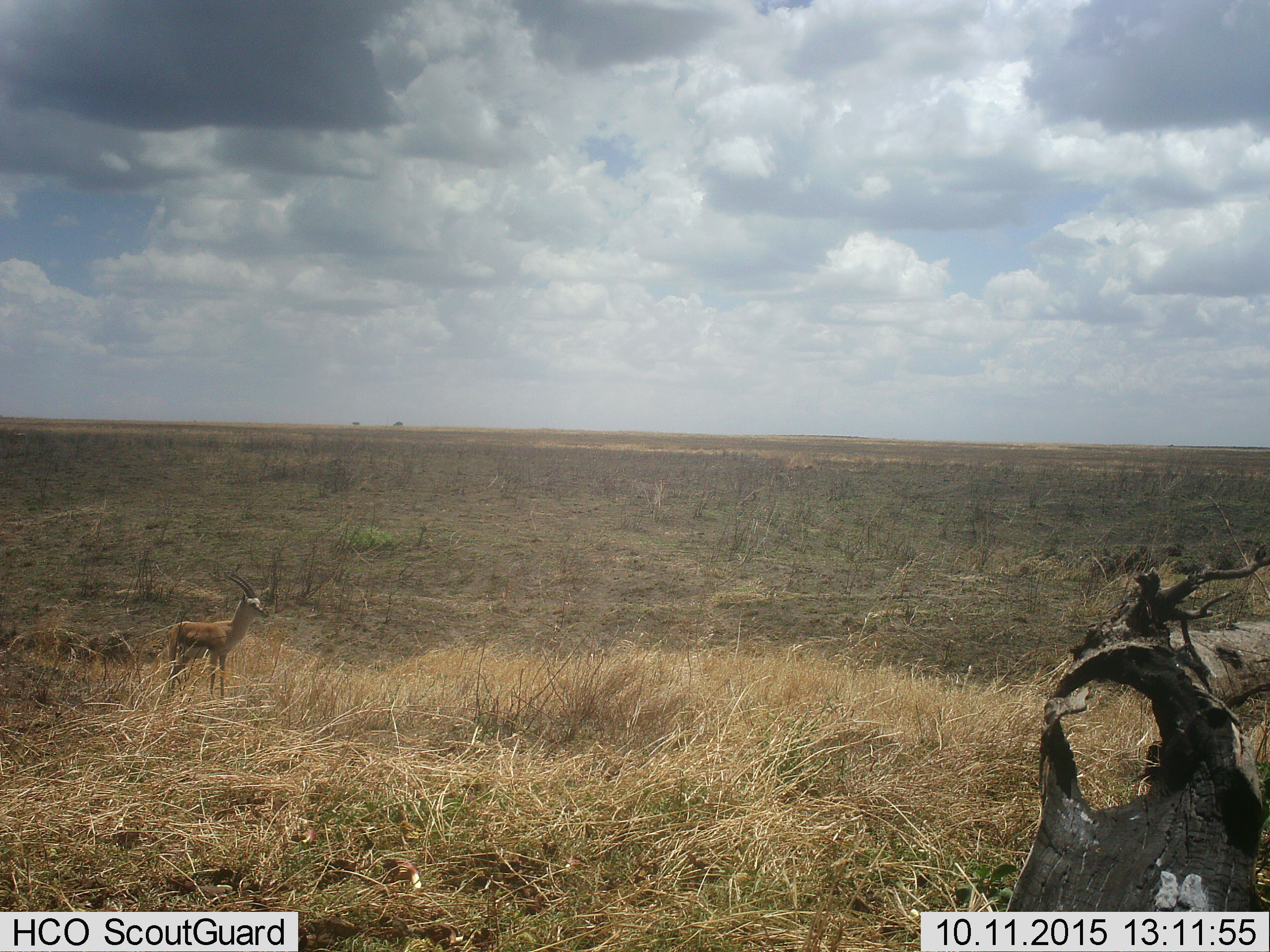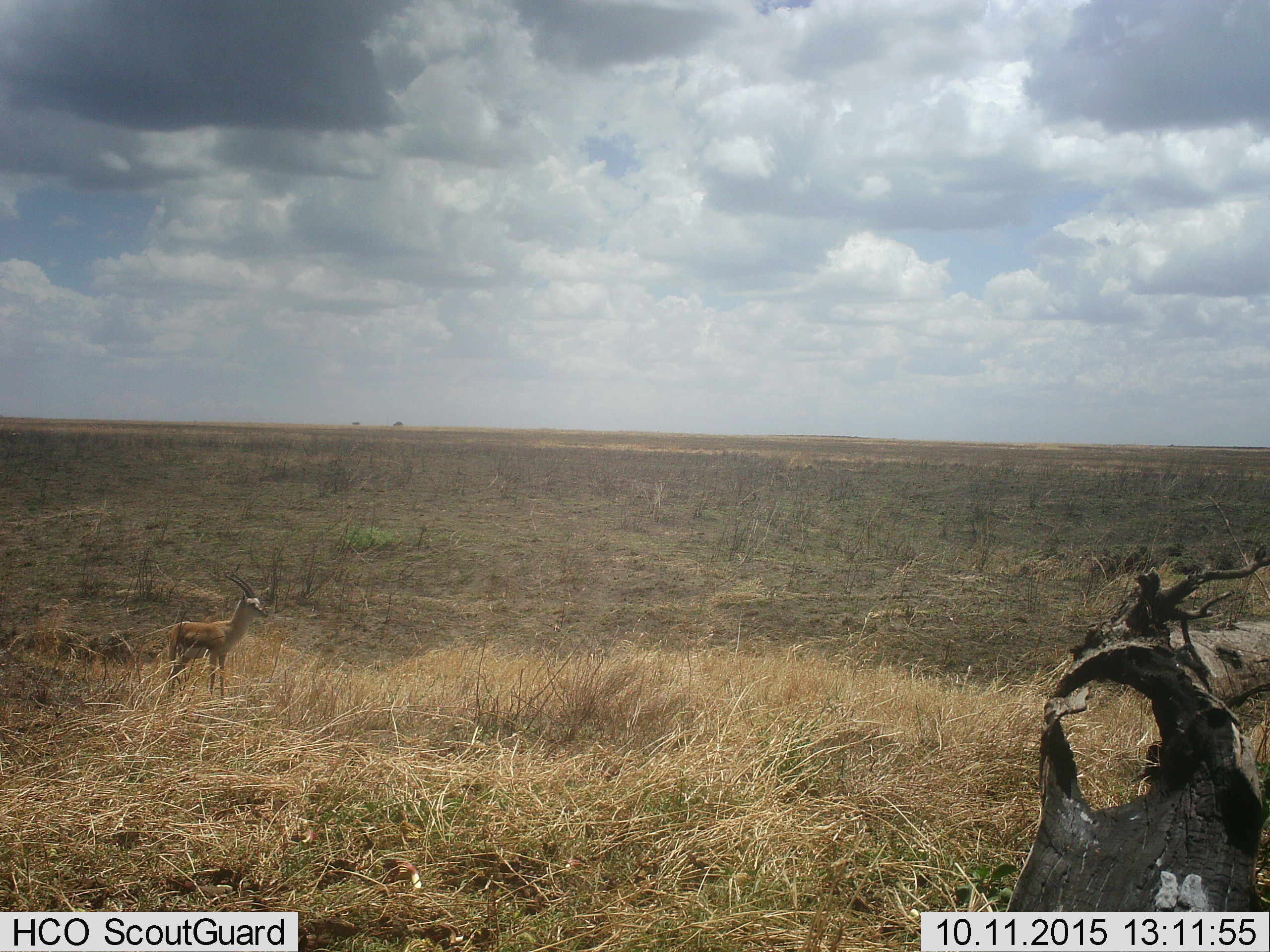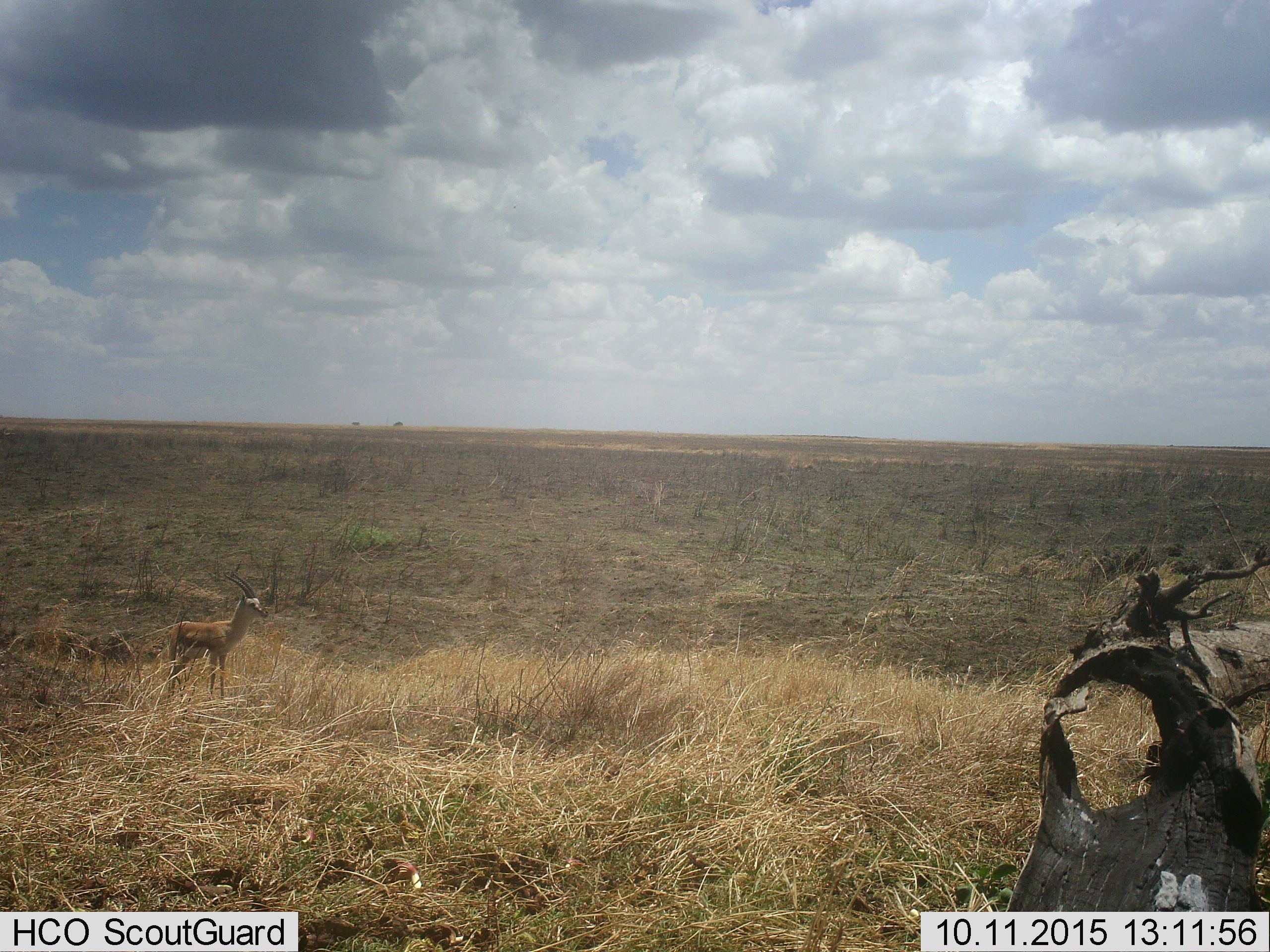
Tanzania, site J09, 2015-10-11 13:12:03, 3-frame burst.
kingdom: Animalia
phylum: Chordata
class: Mammalia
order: Artiodactyla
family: Bovidae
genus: Eudorcas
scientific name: Eudorcas thomsonii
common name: thomson's gazelle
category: gazellethomsons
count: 1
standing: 100%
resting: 0%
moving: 0%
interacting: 0%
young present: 0%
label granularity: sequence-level